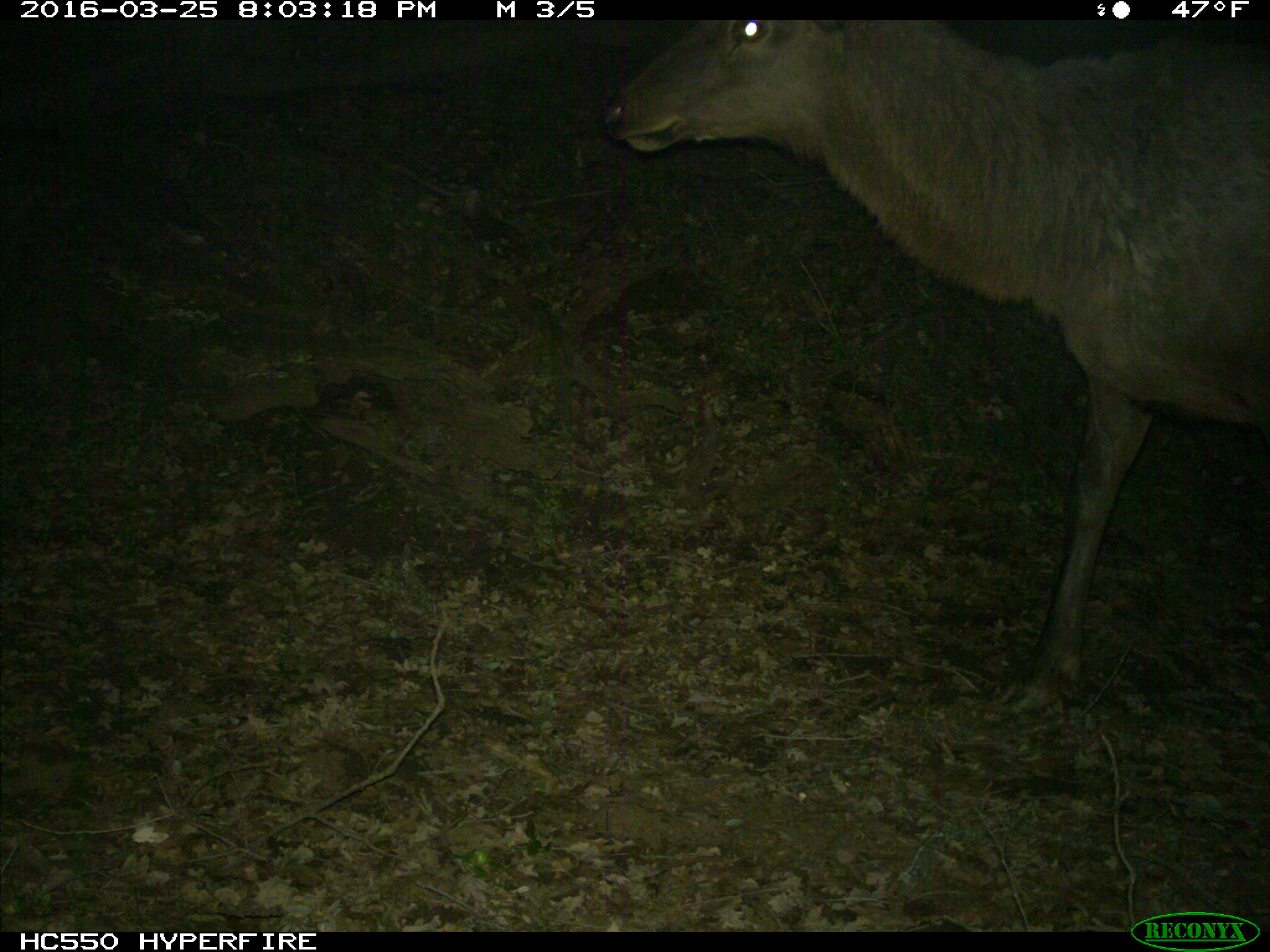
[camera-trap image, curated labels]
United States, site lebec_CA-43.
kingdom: Animalia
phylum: Chordata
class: Mammalia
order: Artiodactyla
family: Cervidae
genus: Cervus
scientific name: Cervus canadensis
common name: elk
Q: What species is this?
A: Cervus canadensis (elk).